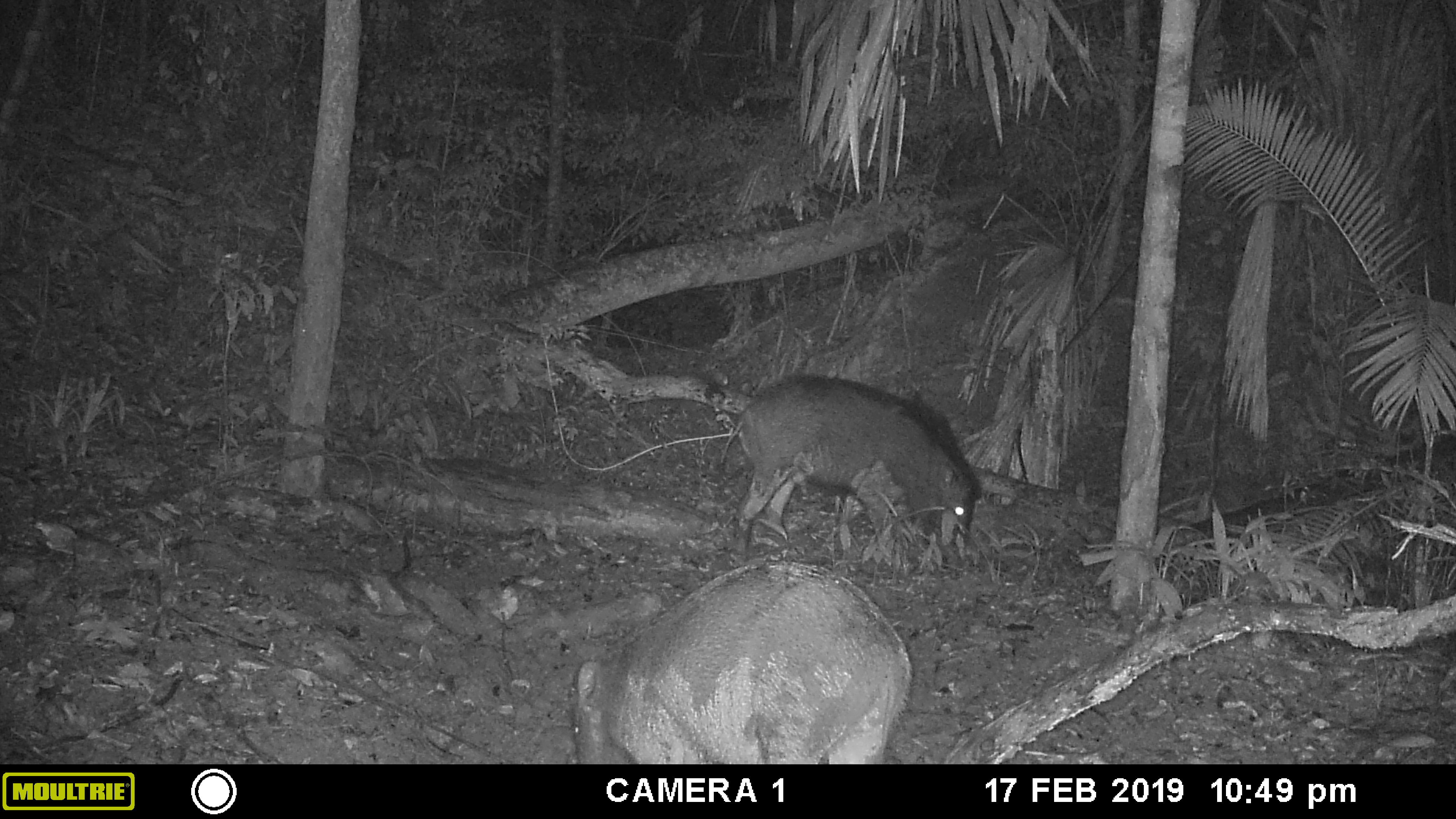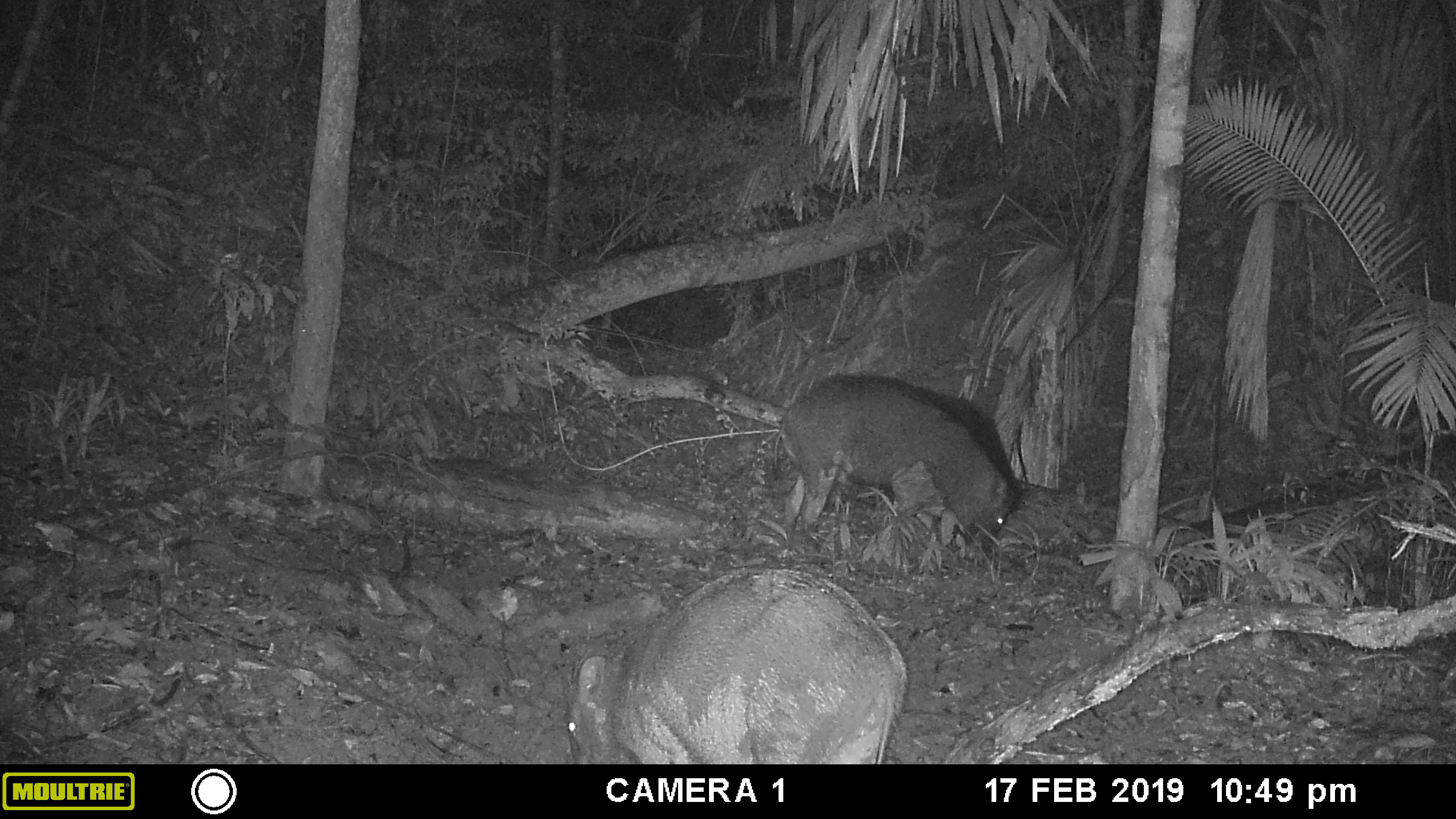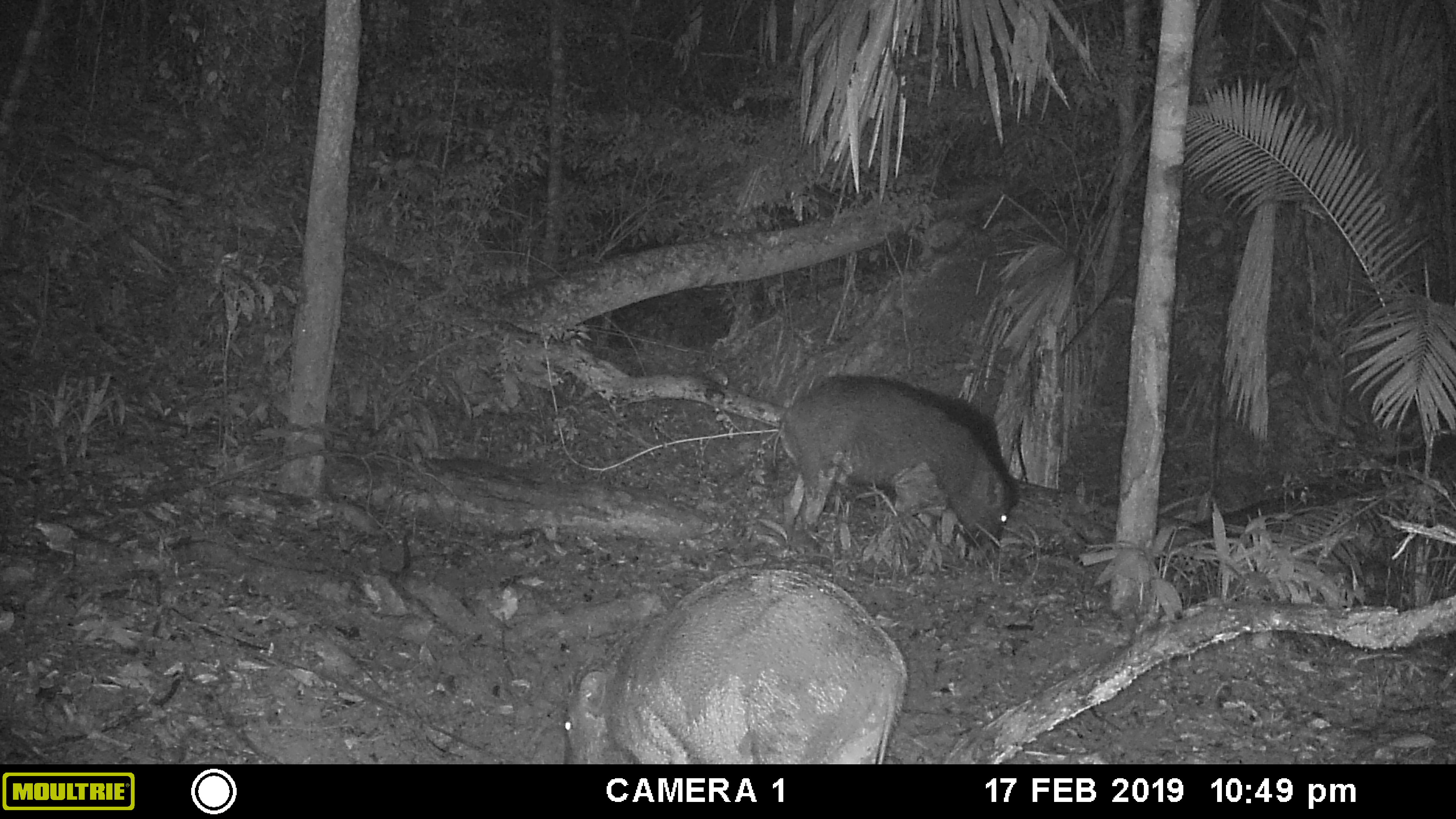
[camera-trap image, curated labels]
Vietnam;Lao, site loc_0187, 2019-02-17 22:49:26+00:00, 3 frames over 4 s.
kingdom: Animalia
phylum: Chordata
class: Mammalia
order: Artiodactyla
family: Suidae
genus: Sus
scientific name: Sus scrofa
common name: eurasian wild pig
Eurasian wild pig (Sus scrofa). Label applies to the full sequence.